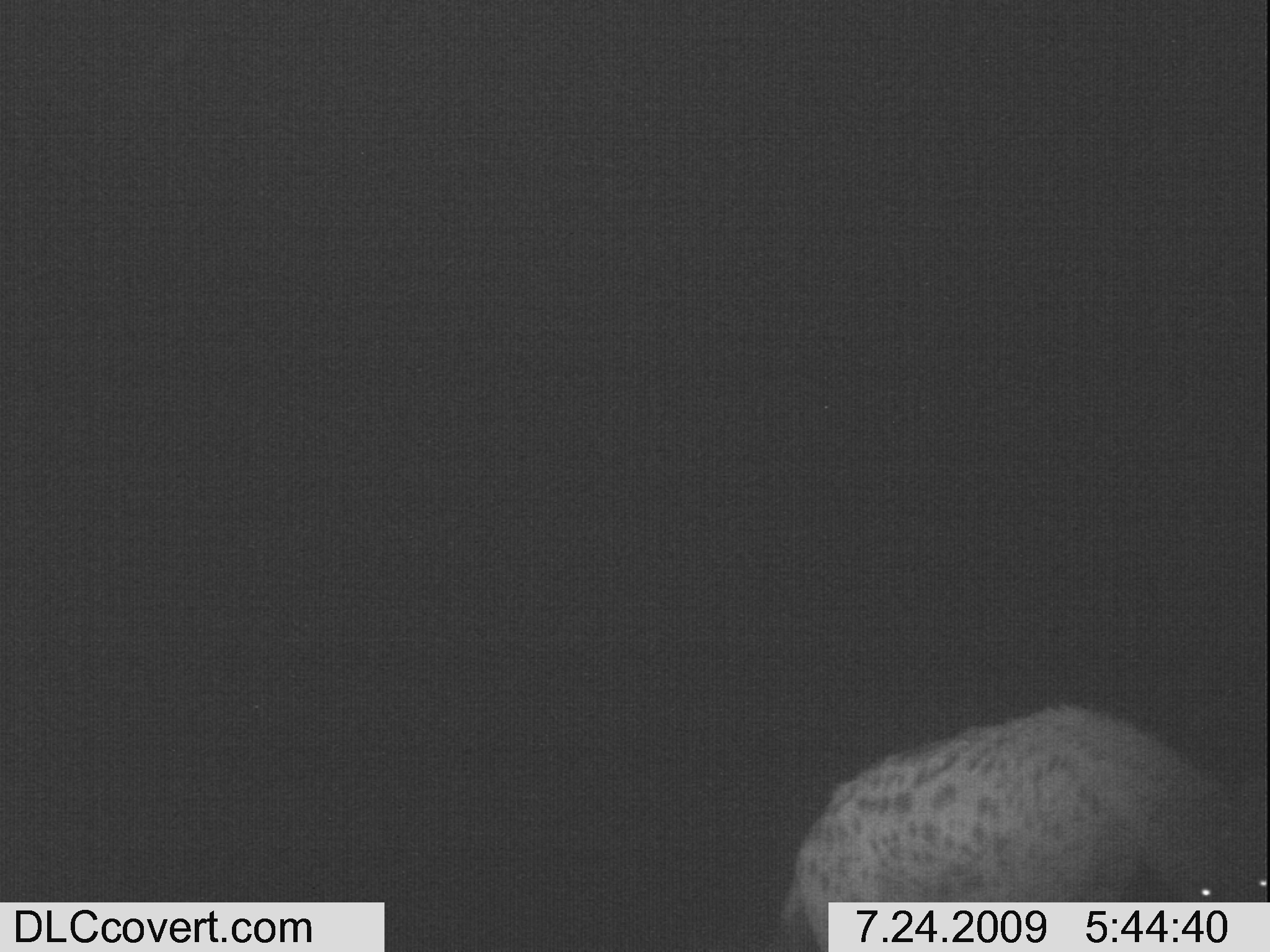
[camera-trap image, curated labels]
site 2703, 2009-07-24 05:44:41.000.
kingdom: Animalia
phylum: Chordata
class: Mammalia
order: Carnivora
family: Hyaenidae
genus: Crocuta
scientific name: Crocuta crocuta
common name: spotted hyena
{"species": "Crocuta crocuta (spotted hyena)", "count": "2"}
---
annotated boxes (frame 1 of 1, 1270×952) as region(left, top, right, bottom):
crocuta crocuta: region(773, 697, 1265, 952)